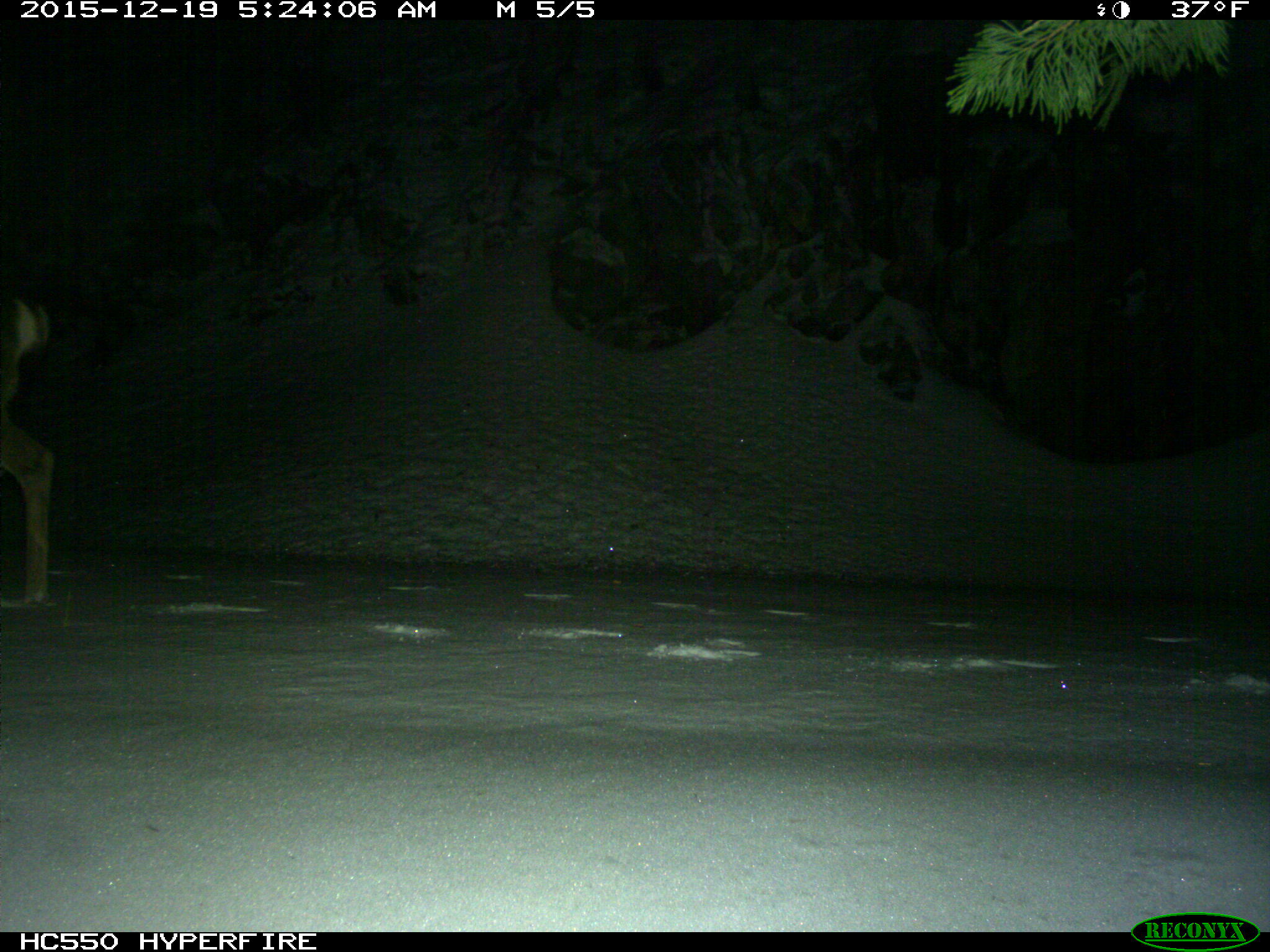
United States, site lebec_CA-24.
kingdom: Animalia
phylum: Chordata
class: Mammalia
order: Artiodactyla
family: Cervidae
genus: Odocoileus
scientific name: Odocoileus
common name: deer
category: unidentified deer